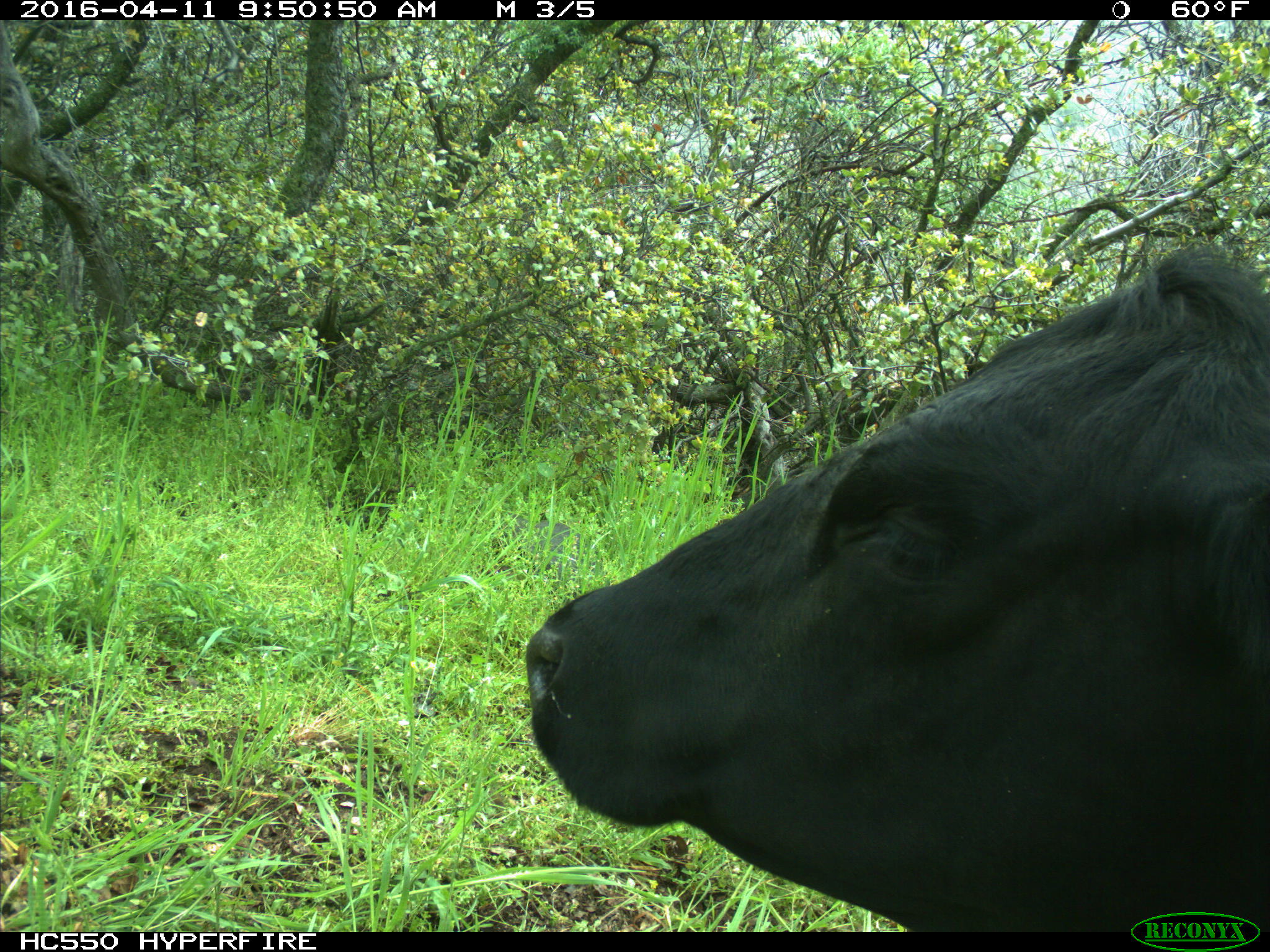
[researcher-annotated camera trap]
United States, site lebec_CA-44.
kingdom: Animalia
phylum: Chordata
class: Mammalia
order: Artiodactyla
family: Bovidae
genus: Bos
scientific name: Bos taurus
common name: domestic cow